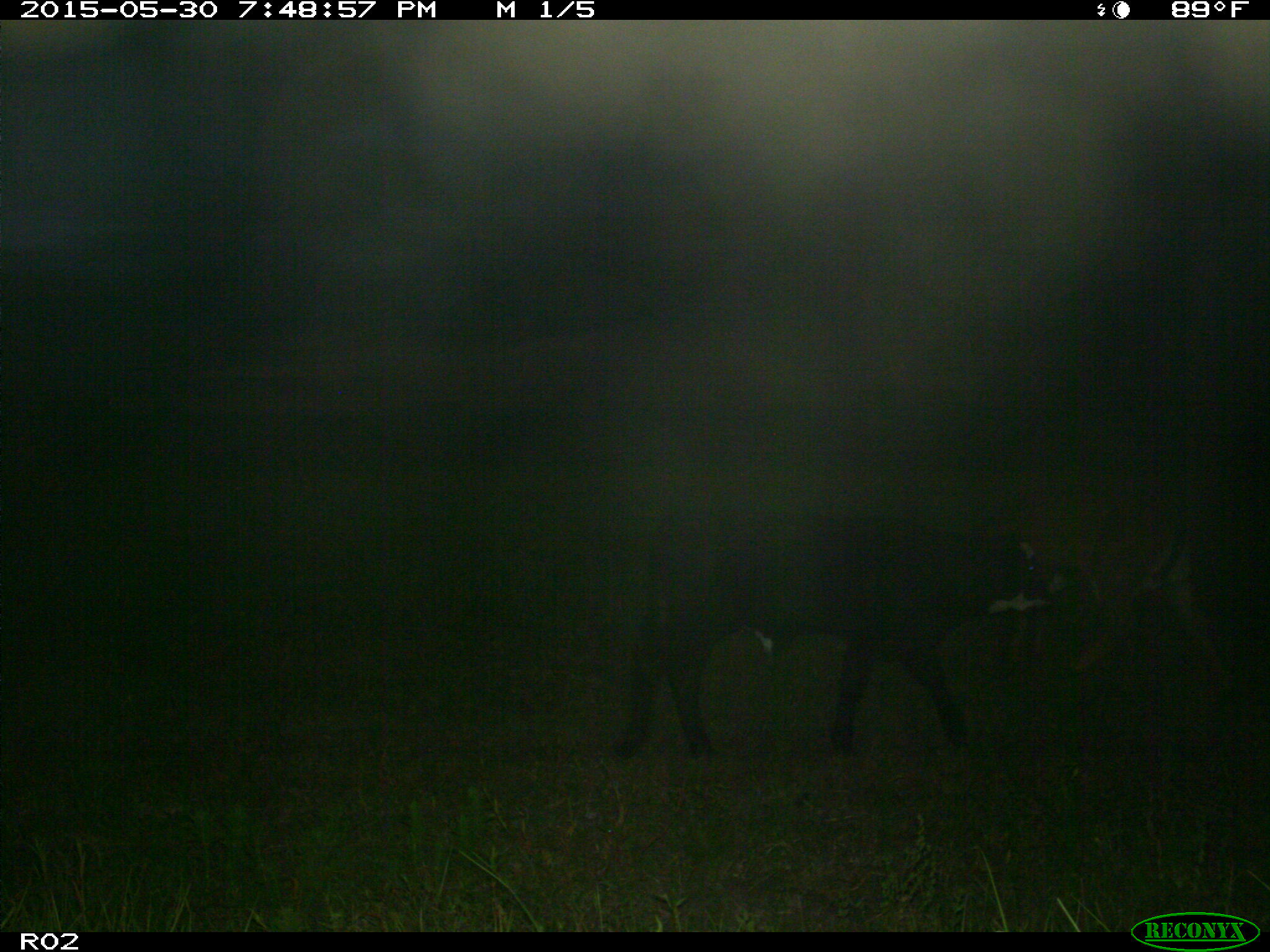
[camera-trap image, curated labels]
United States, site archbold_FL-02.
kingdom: Animalia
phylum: Chordata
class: Mammalia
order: Artiodactyla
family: Bovidae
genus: Bos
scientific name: Bos taurus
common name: domestic cow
Bos taurus (domestic cow).